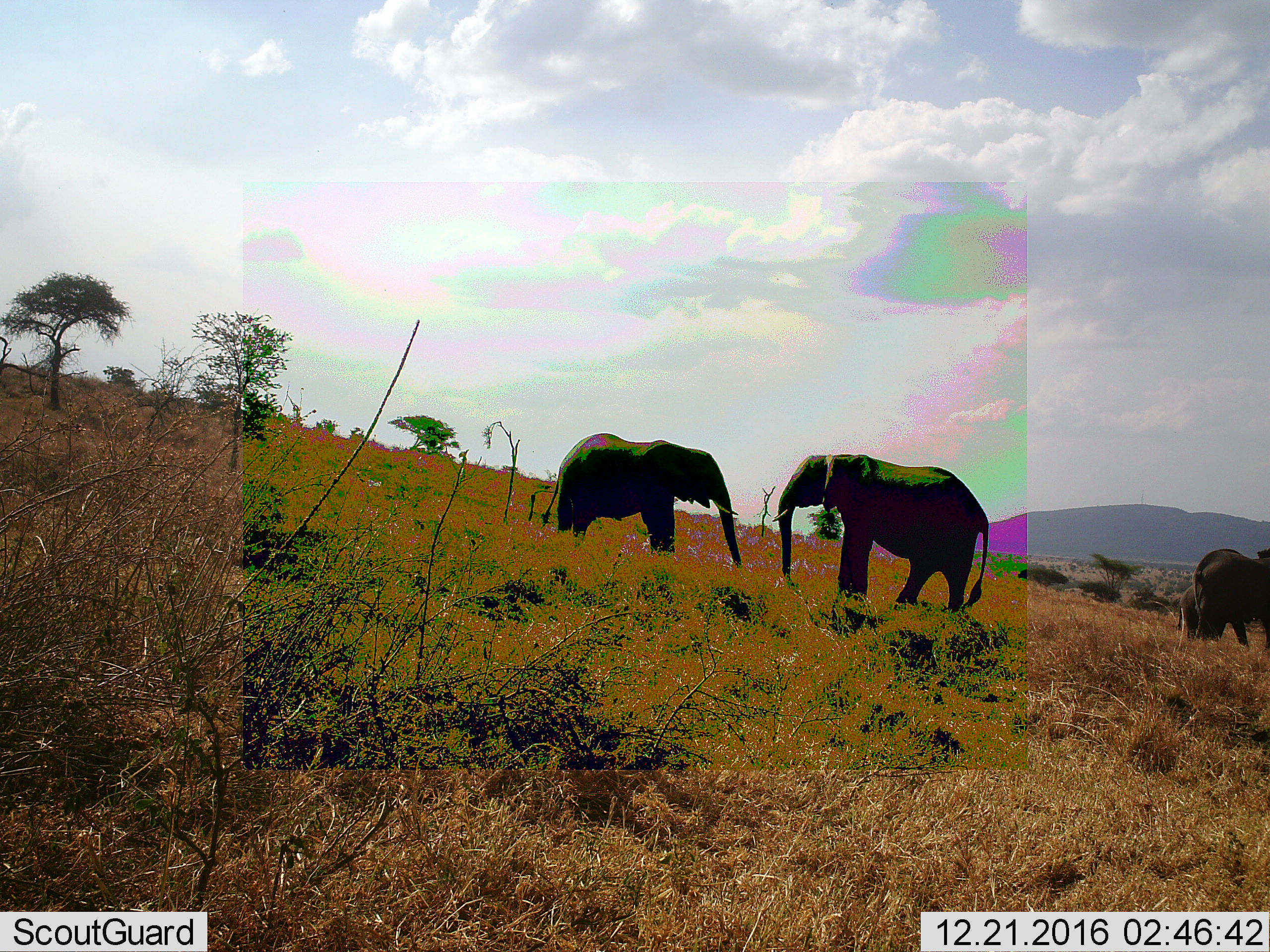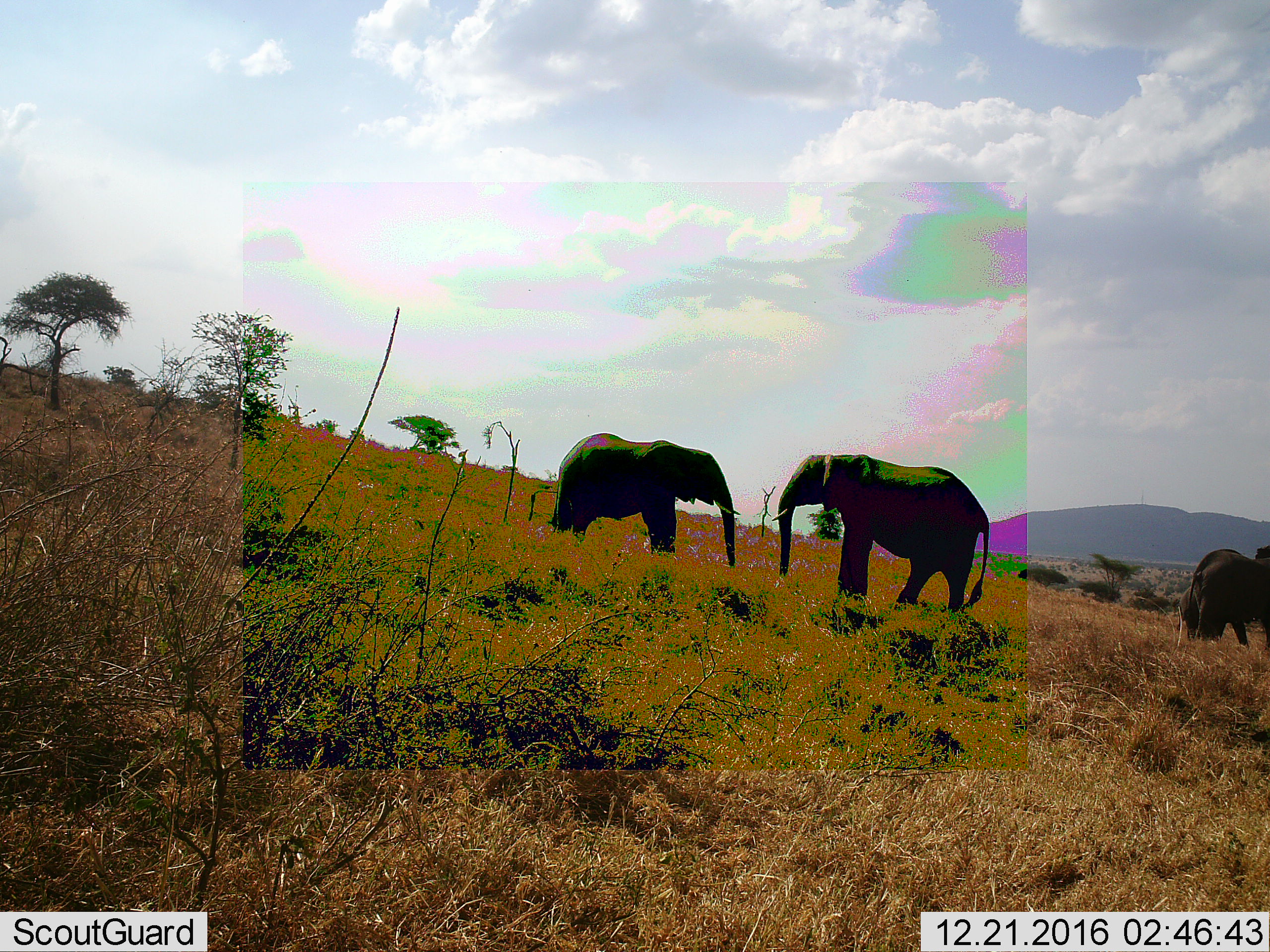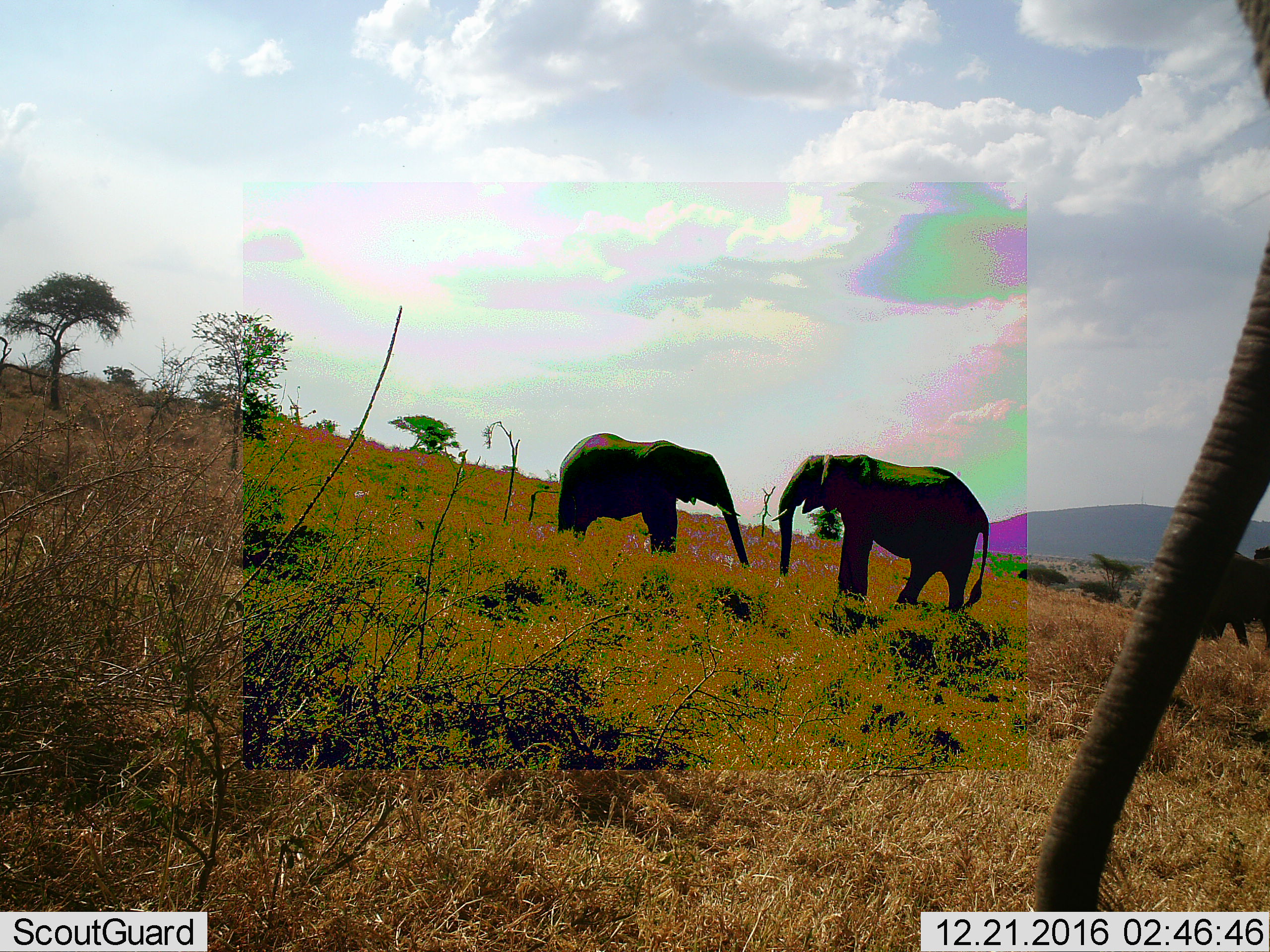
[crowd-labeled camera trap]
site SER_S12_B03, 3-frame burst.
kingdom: Animalia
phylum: Chordata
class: Mammalia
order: Proboscidea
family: Elephantidae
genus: Loxodonta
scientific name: Loxodonta africana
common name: african bush elephant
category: elephant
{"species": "elephant (african bush elephant) (Loxodonta africana)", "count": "5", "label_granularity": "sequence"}